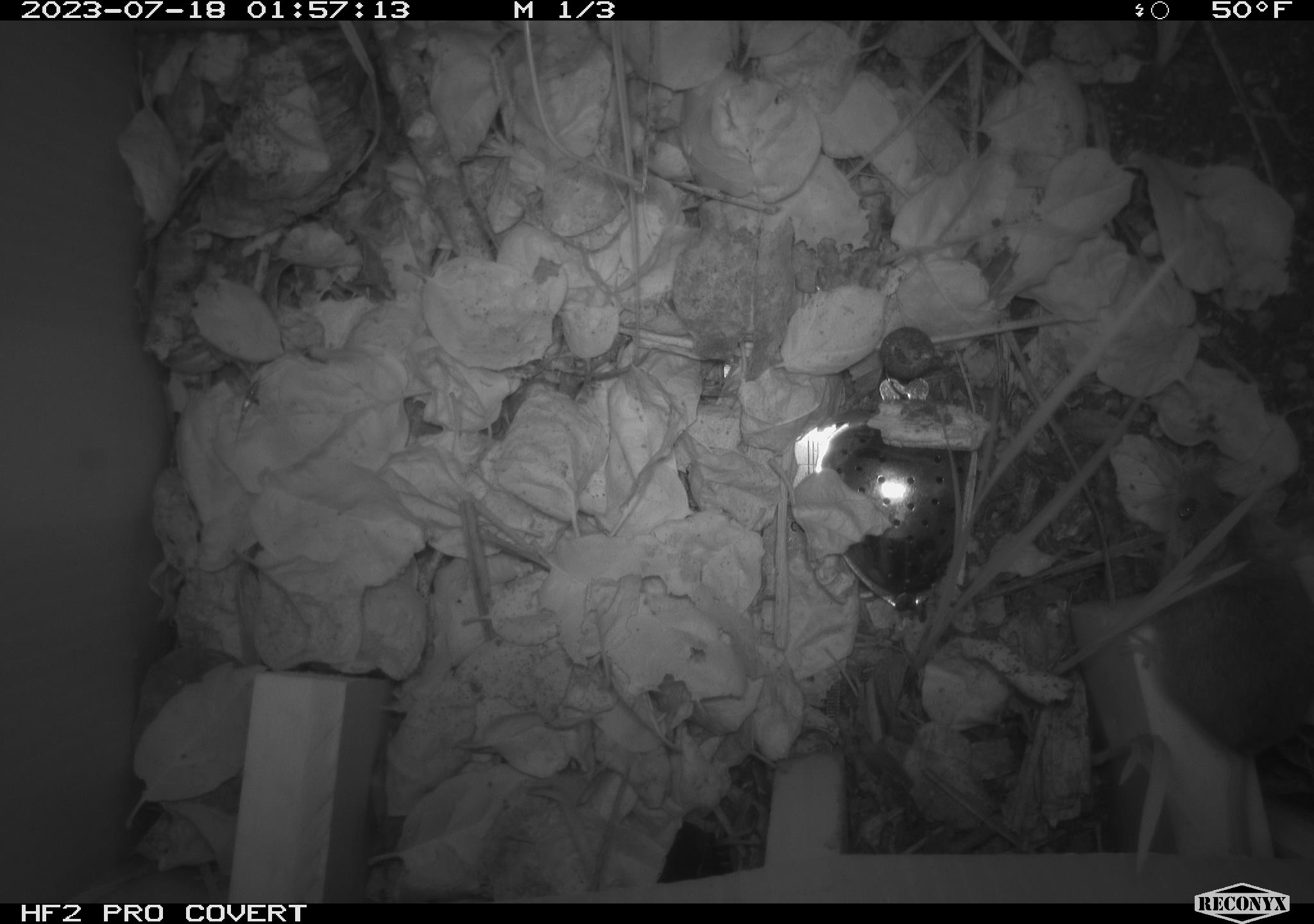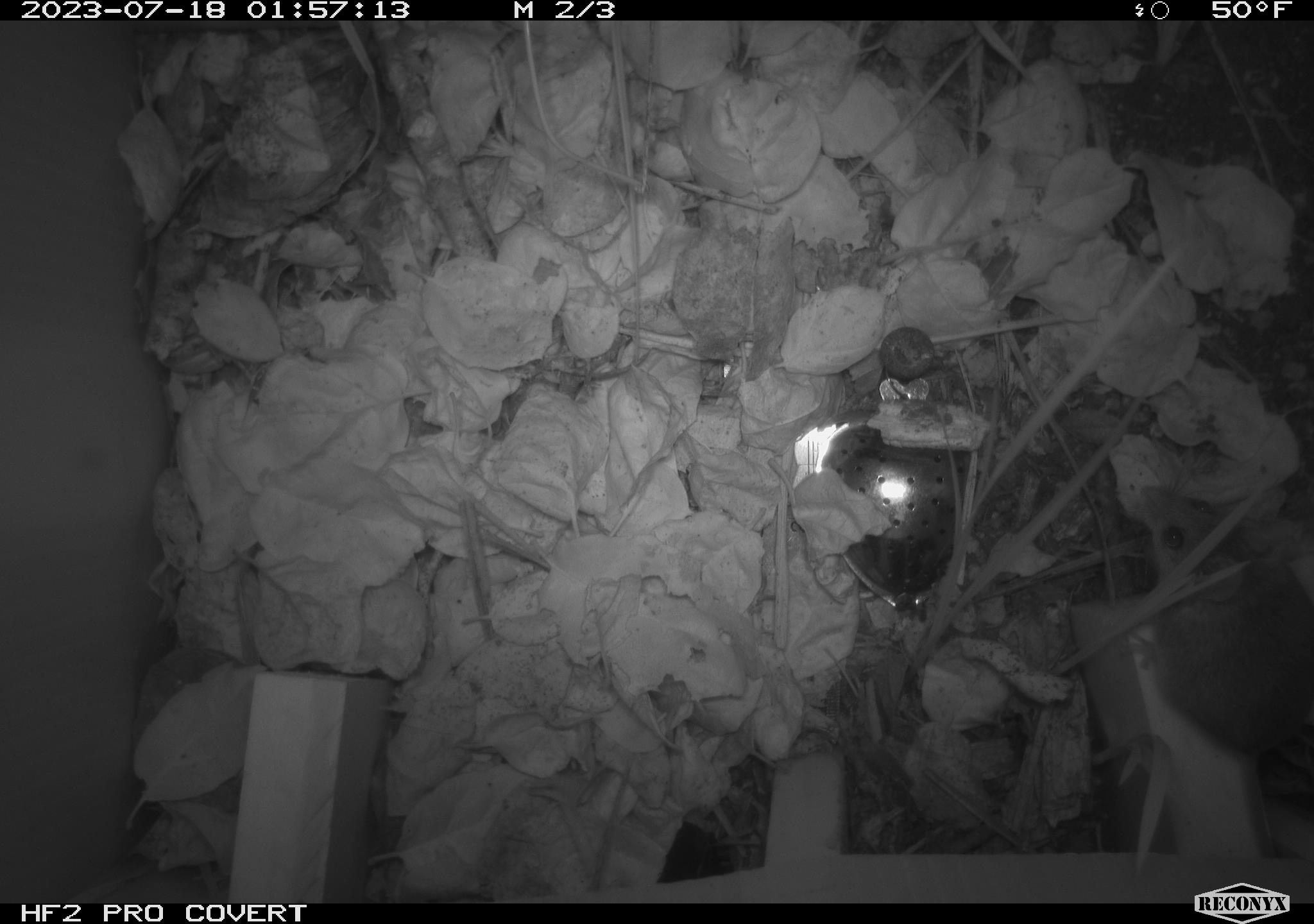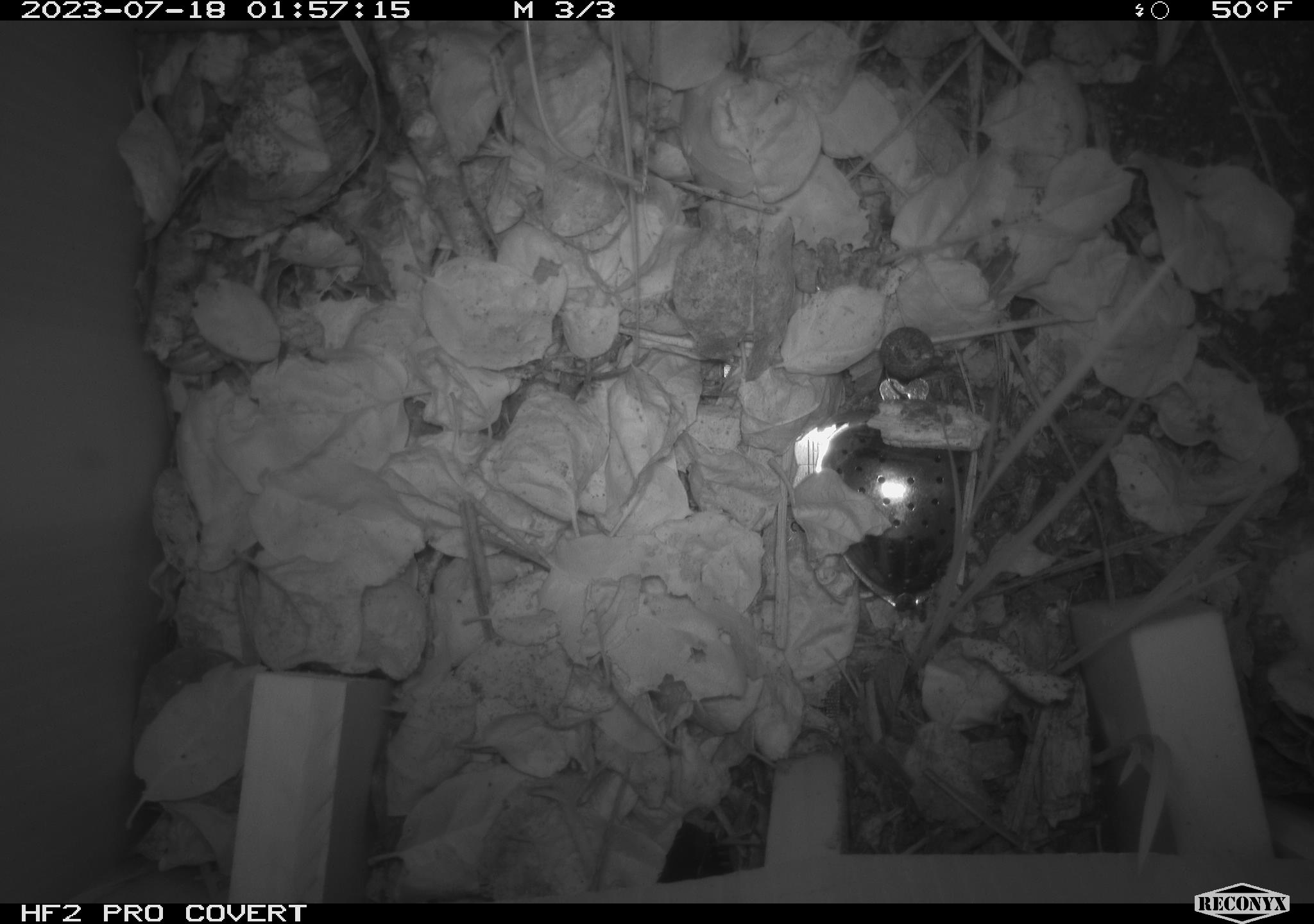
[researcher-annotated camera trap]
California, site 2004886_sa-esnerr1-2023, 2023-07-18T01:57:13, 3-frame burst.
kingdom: Animalia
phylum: Chordata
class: Mammalia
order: Rodentia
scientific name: Rodentia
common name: mouse species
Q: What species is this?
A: Mouse species (Rodentia).